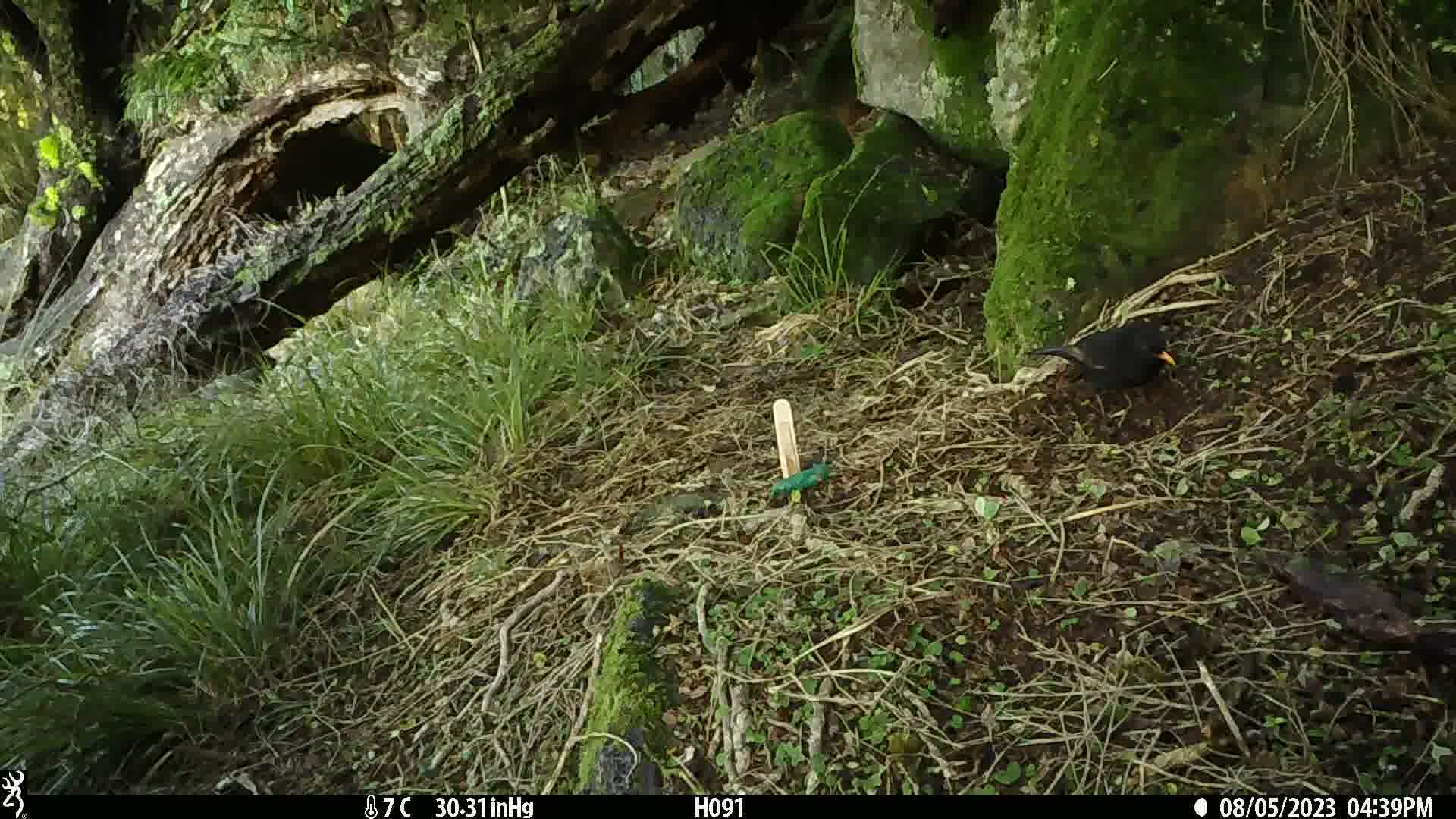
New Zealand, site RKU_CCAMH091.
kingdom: Animalia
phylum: Chordata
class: Aves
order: Passeriformes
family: Turdidae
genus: Turdus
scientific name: Turdus merula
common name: eurasian blackbird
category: blackbird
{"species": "blackbird (eurasian blackbird) (Turdus merula)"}